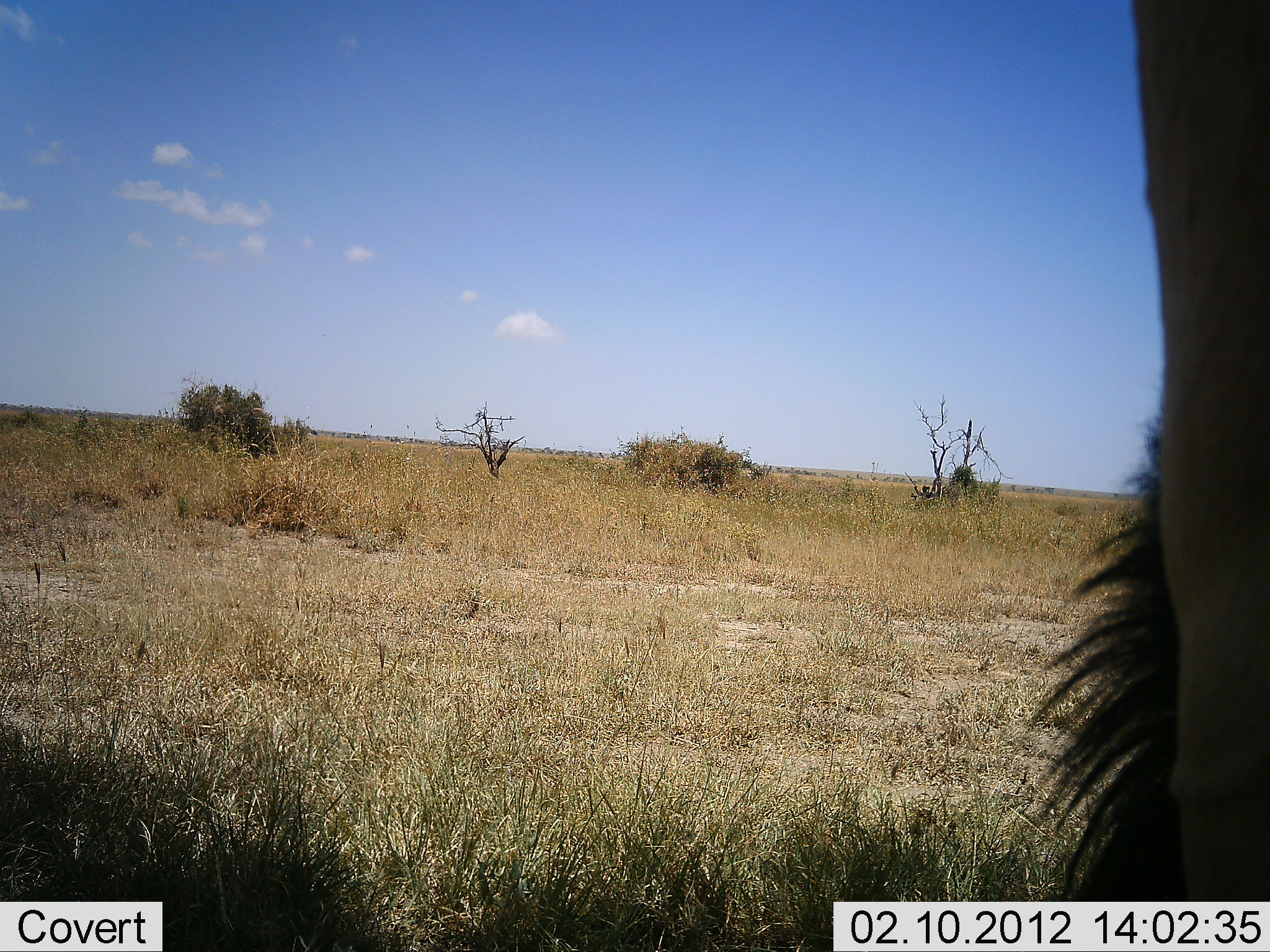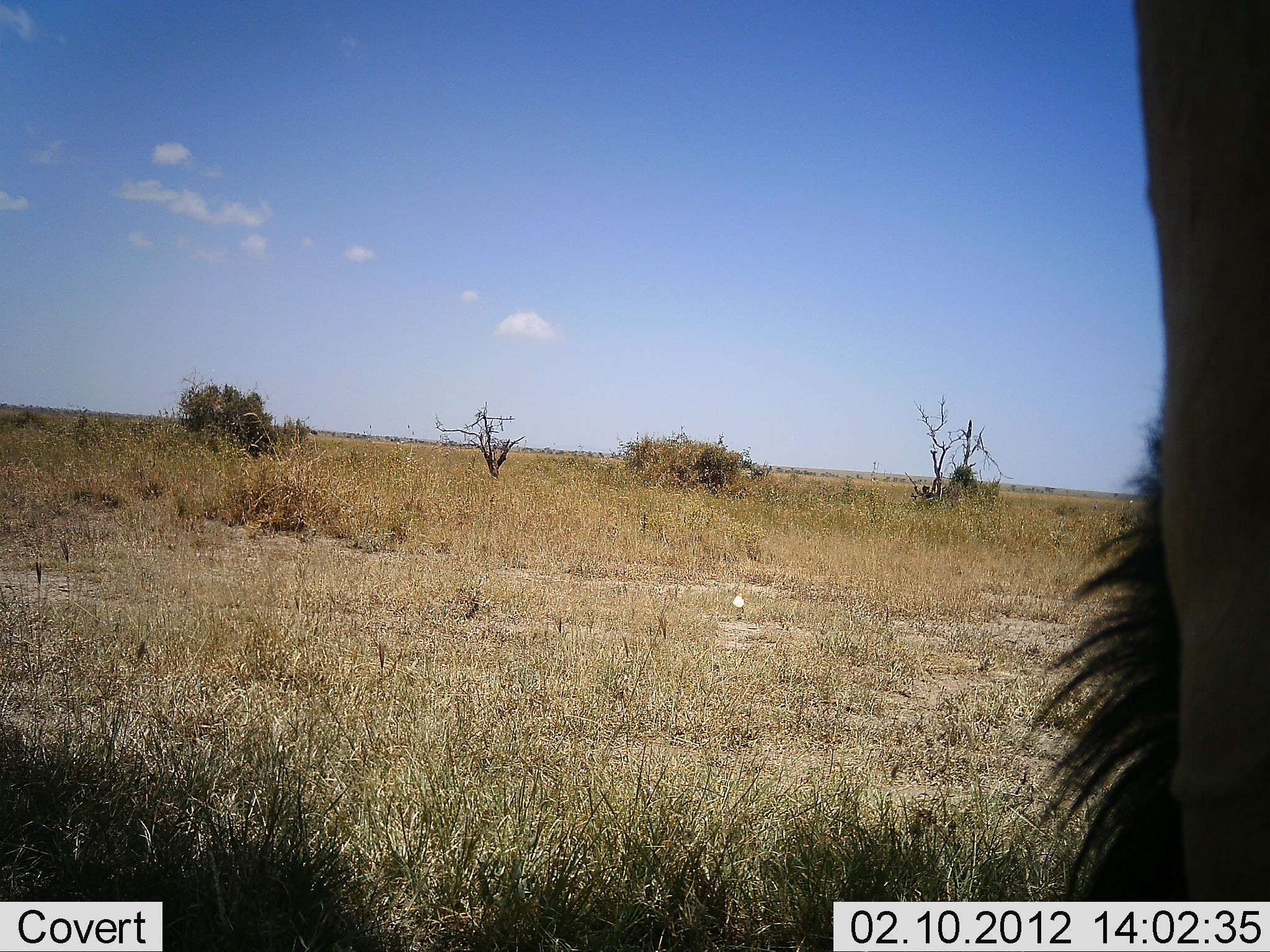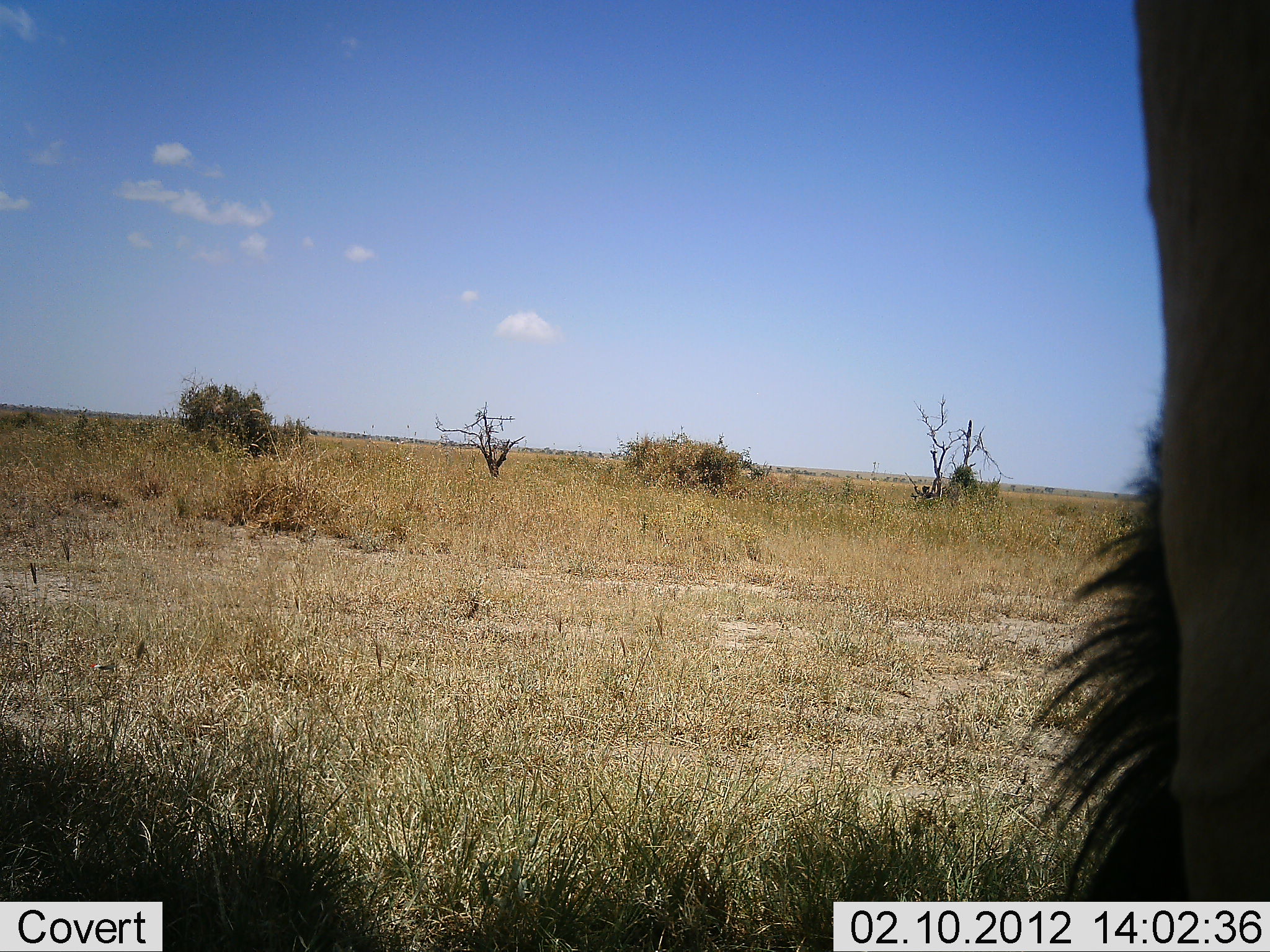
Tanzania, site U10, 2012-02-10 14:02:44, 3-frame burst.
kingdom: Animalia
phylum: Chordata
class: Mammalia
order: Artiodactyla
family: Bovidae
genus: Alcelaphus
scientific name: Alcelaphus buselaphus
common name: hartebeest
Hartebeest (Alcelaphus buselaphus), count 1. Behavior (volunteer vote fractions): standing 100%, resting 0%, moving 0%, interacting 0%. Young present (vote fraction): 0%. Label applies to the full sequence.